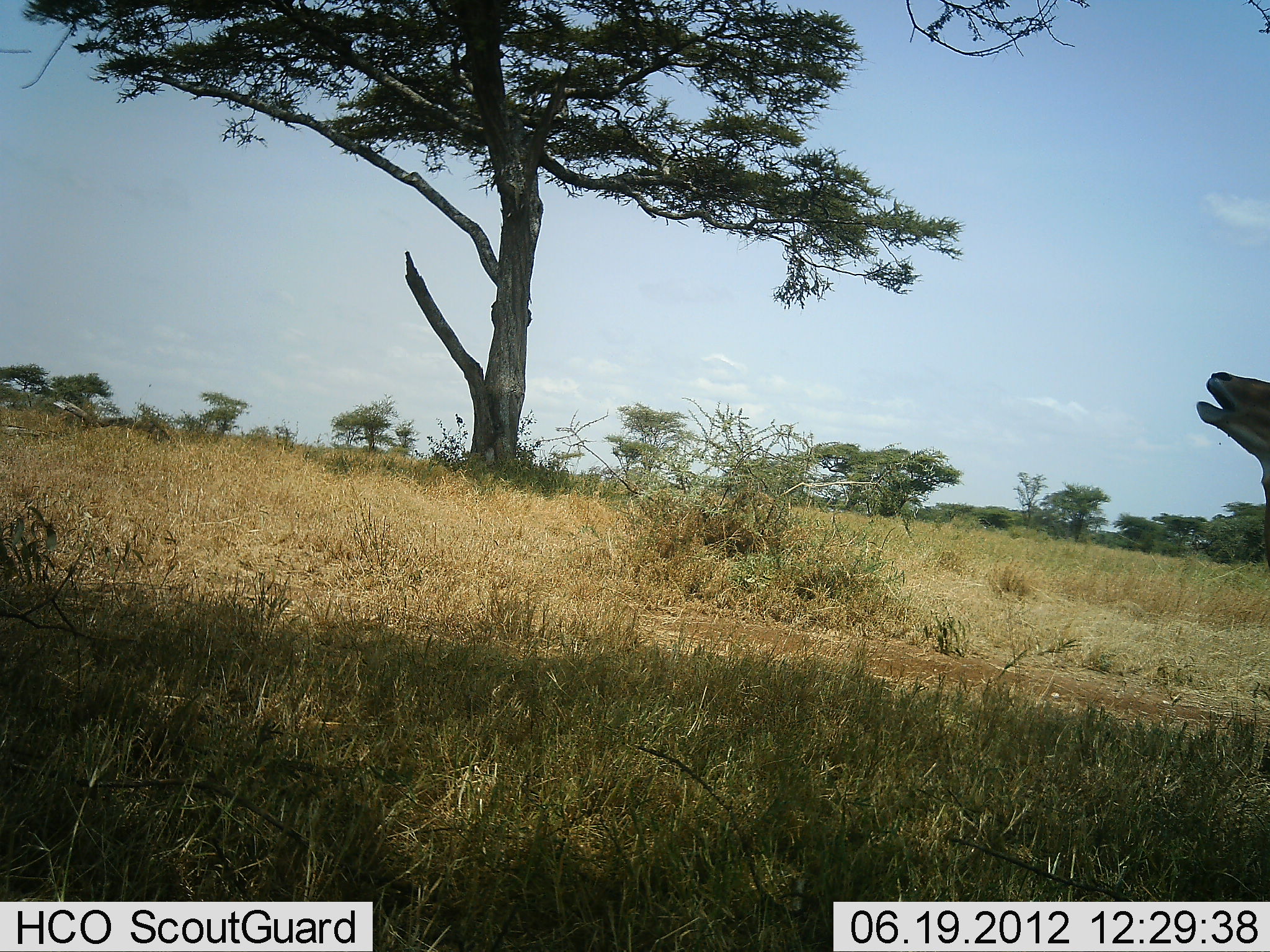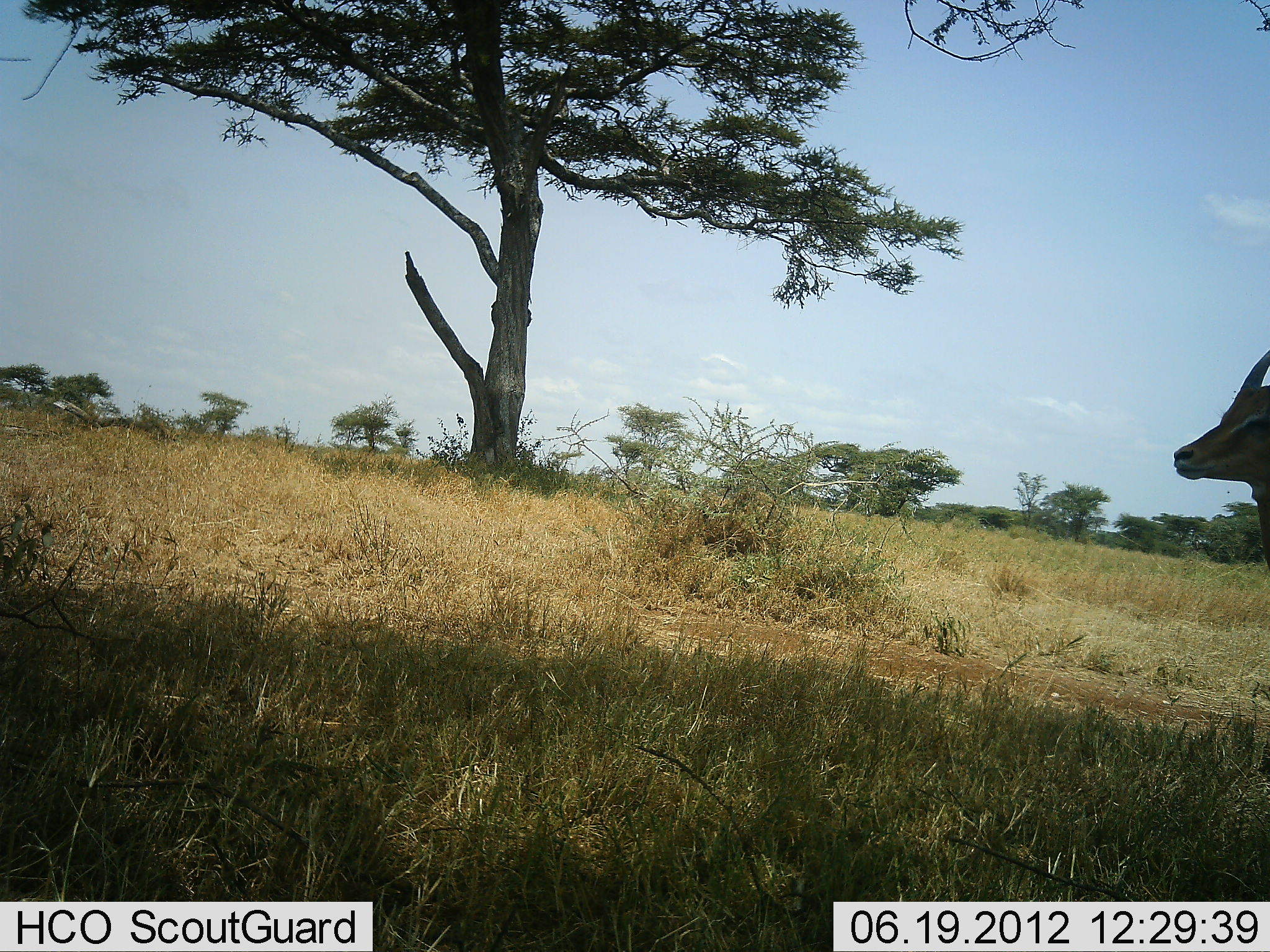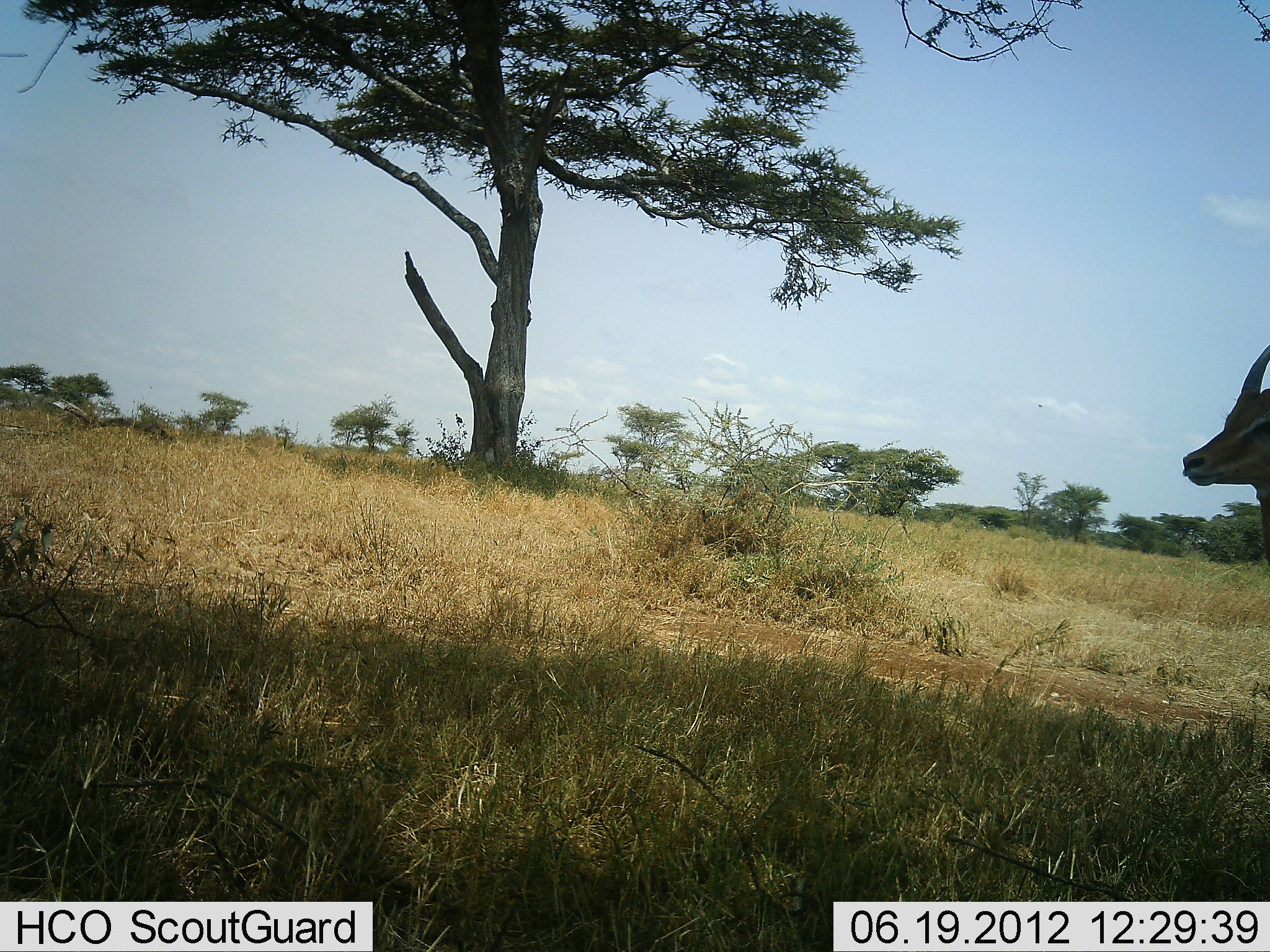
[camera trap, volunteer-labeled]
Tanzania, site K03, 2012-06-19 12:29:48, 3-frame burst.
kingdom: Animalia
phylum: Chordata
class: Mammalia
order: Artiodactyla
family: Bovidae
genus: Nanger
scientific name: Nanger granti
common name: grant's gazelle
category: gazellegrants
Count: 1.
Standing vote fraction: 90%.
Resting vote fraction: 0%.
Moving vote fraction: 10%.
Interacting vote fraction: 10%.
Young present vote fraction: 0%.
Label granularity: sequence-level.